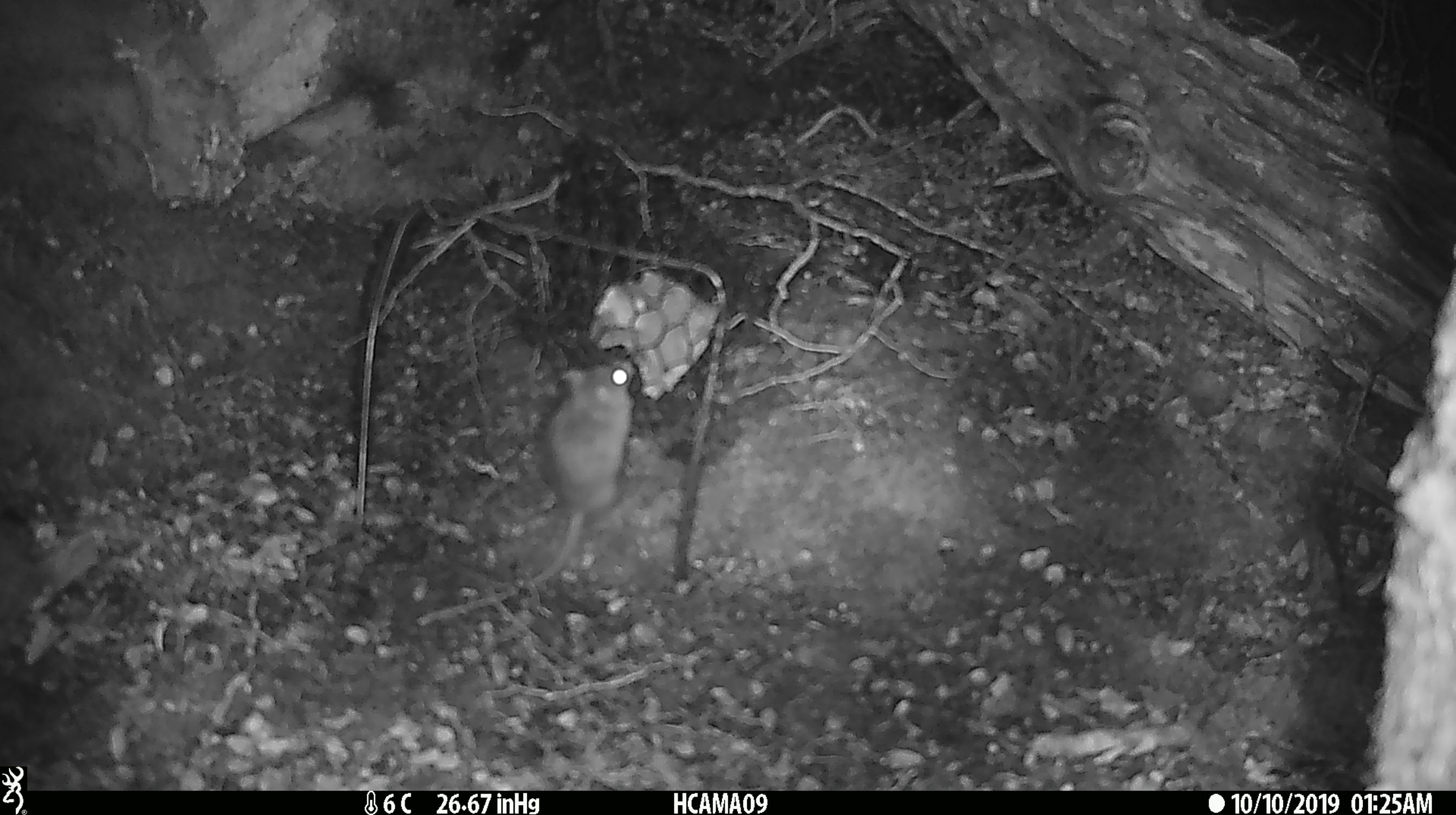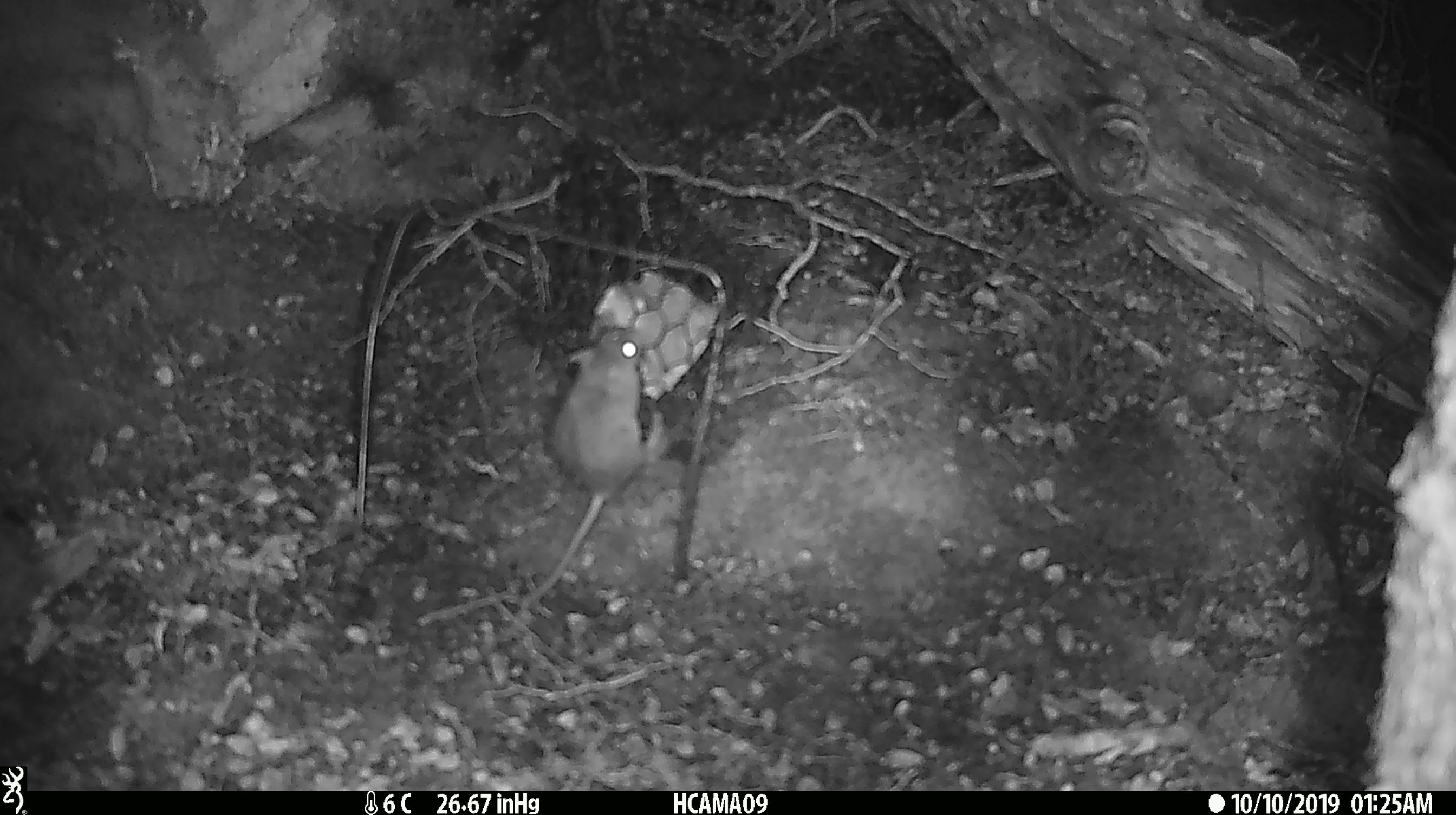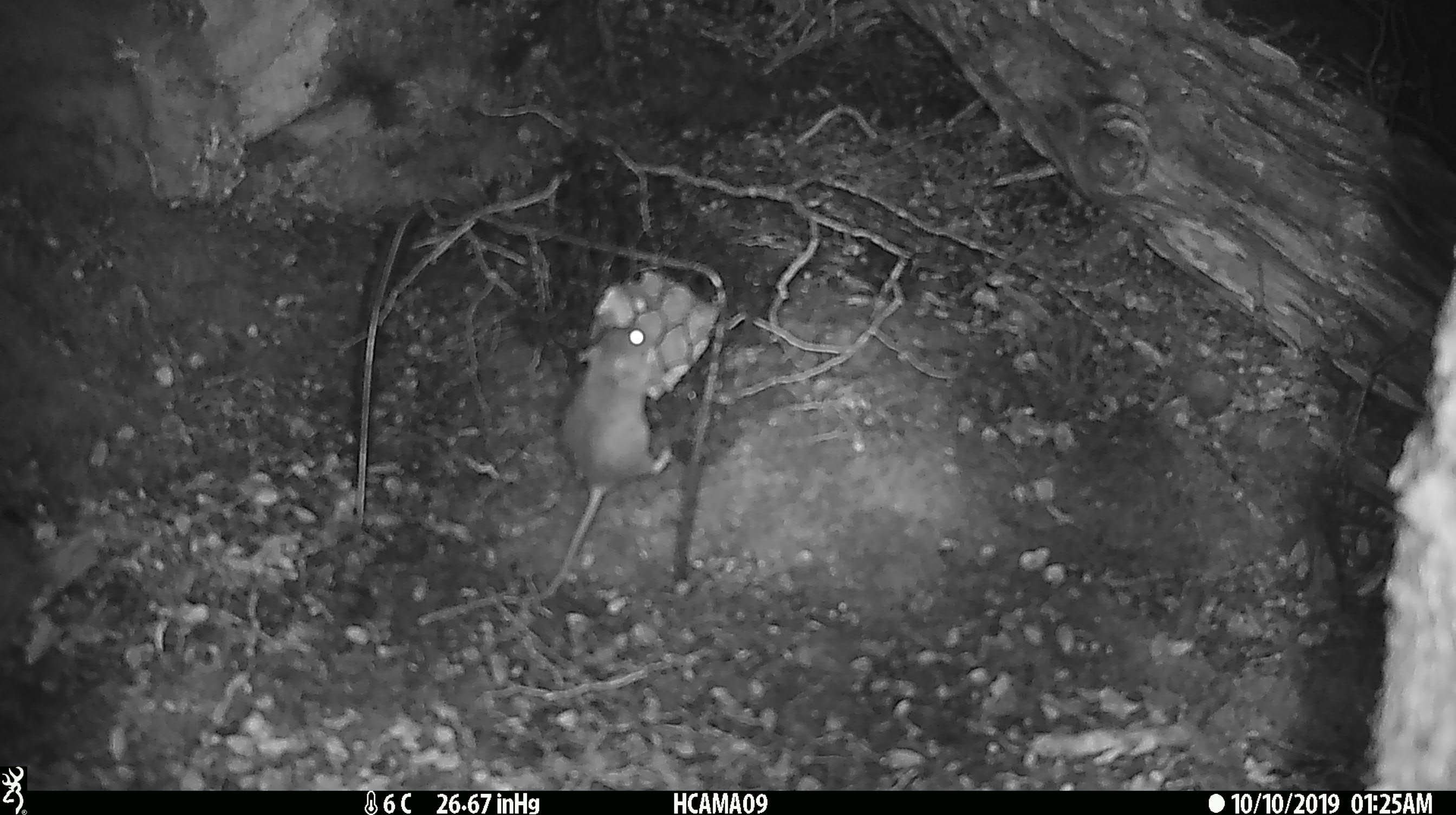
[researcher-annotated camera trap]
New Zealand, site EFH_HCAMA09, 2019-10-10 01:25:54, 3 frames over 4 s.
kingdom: Animalia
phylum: Chordata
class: Mammalia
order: Rodentia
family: Muridae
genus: Mus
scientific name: Mus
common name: mouse